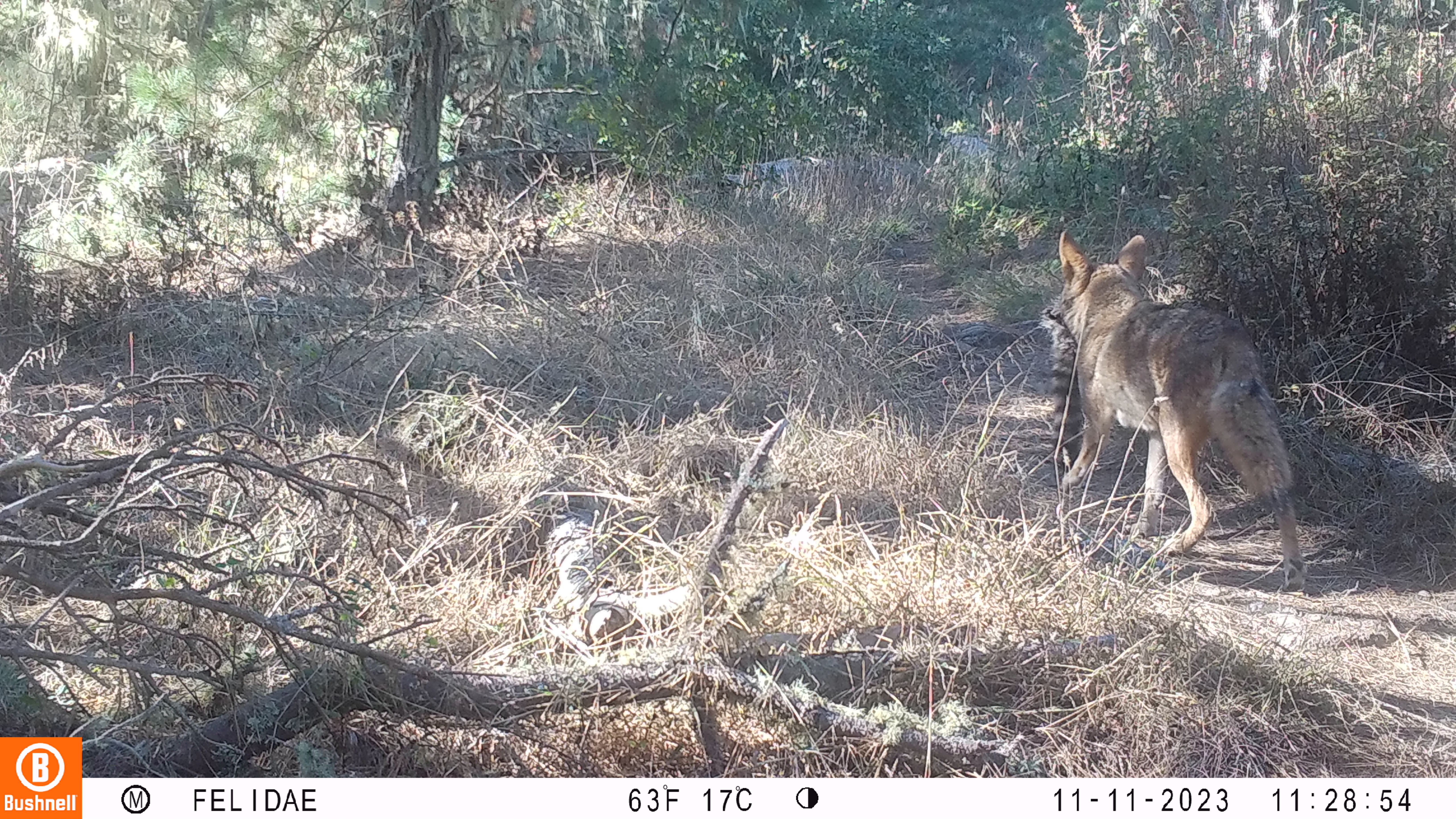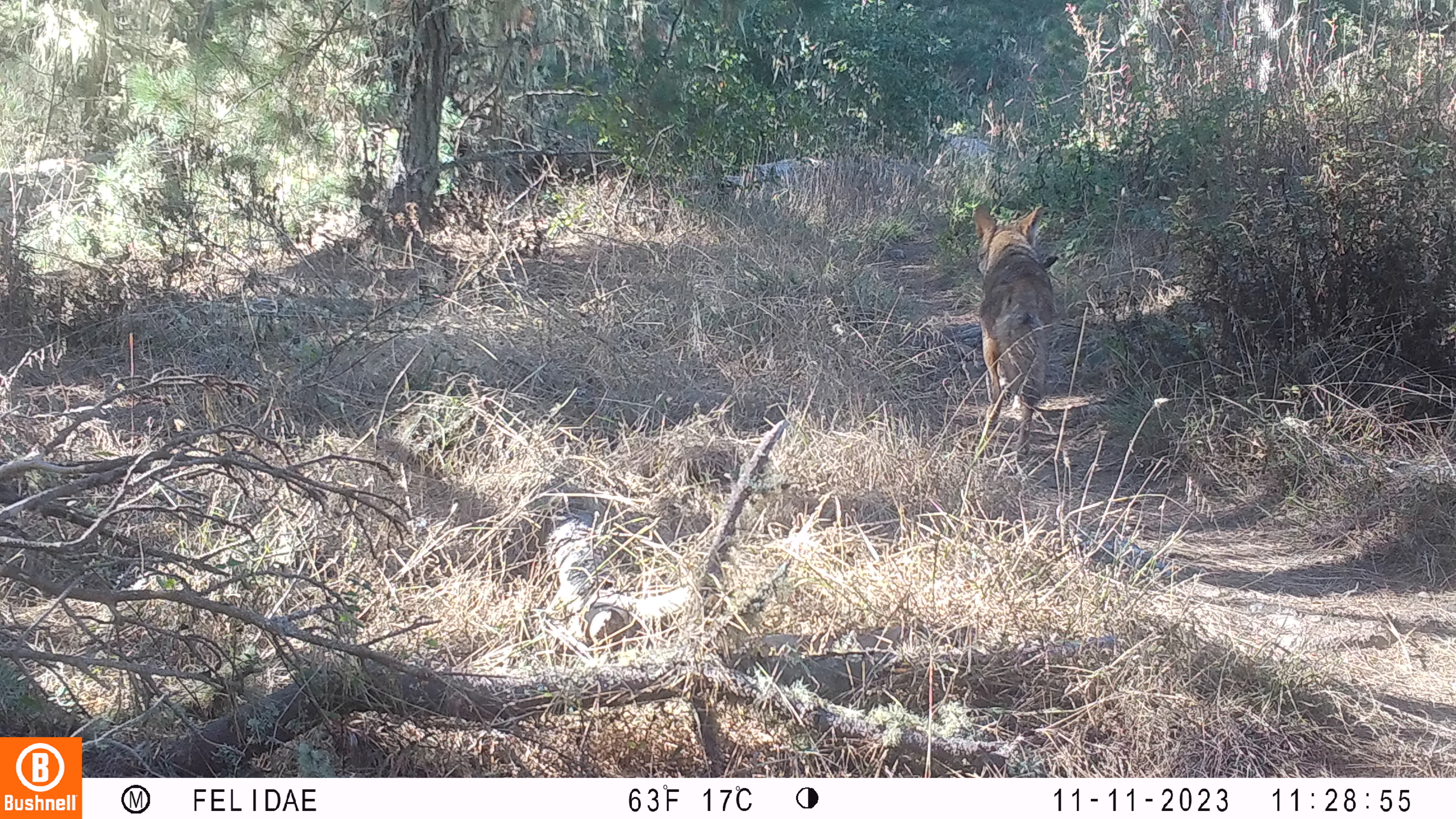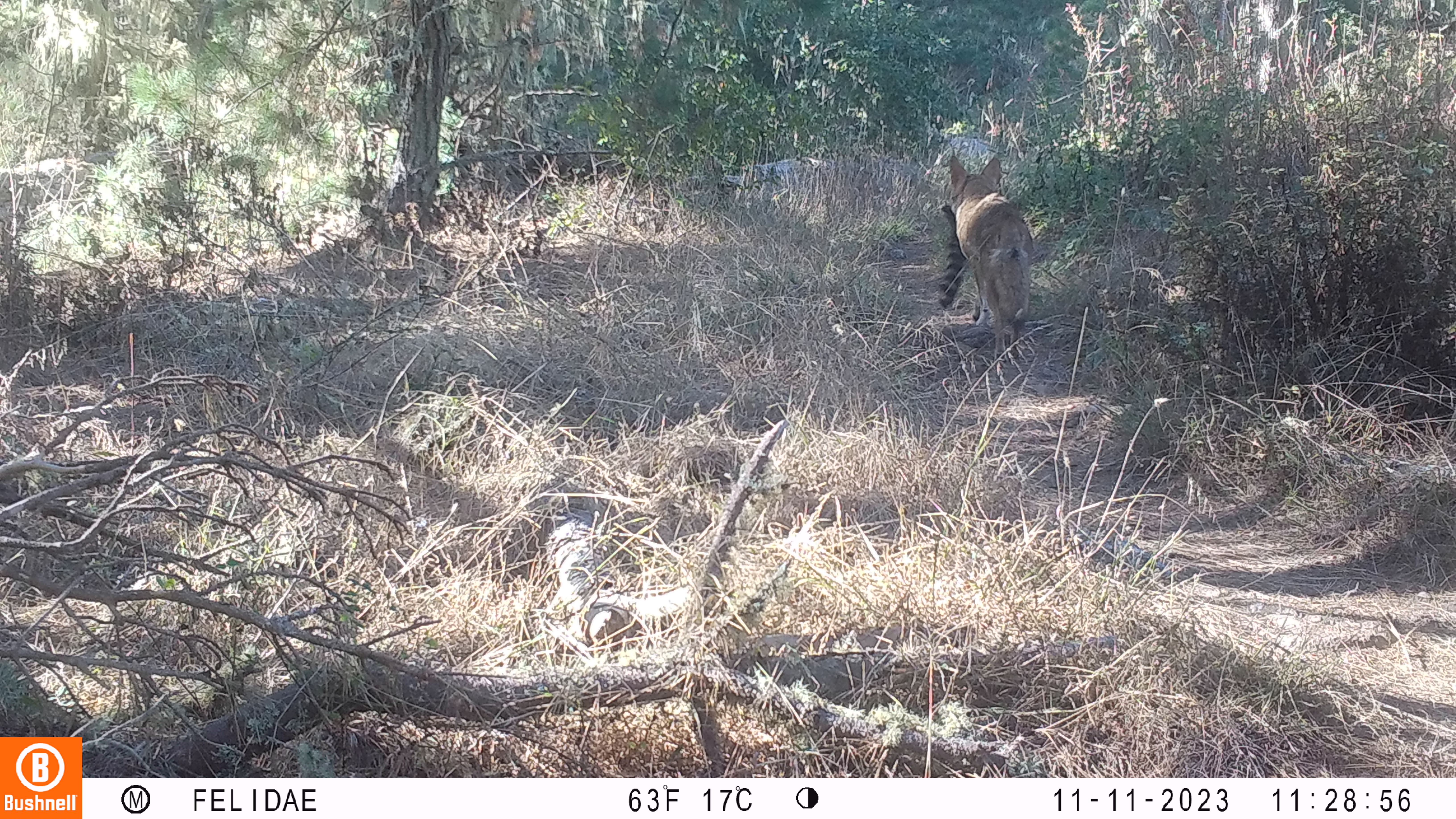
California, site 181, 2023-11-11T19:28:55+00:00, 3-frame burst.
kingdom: Animalia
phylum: Chordata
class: Mammalia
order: Carnivora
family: Canidae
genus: Canis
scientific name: Canis latrans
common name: coyote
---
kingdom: Animalia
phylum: Chordata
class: Mammalia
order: Carnivora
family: Procyonidae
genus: Procyon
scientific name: Procyon lotor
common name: raccoon